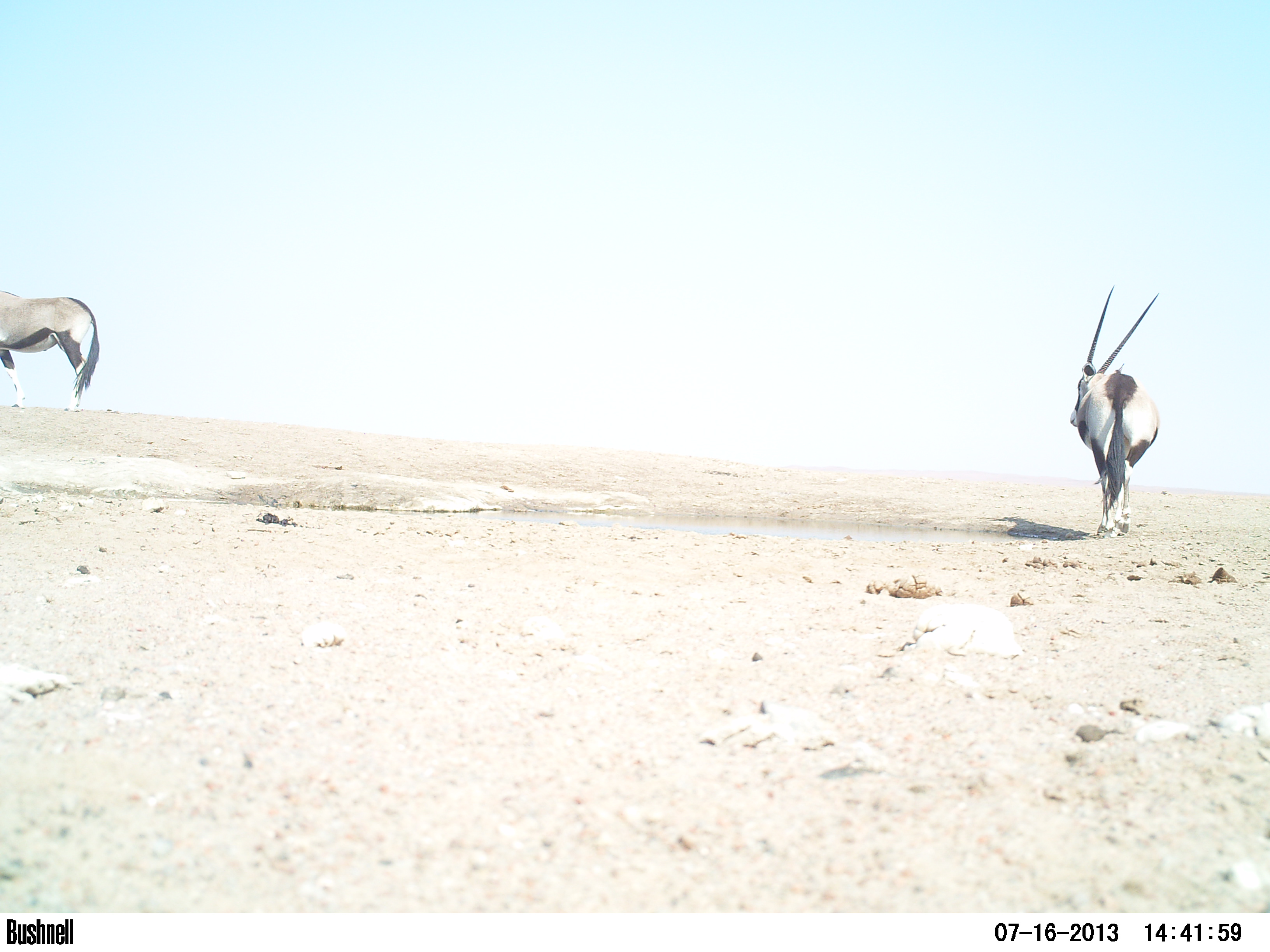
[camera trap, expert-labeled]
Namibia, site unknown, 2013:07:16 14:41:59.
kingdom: Animalia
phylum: Chordata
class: Mammalia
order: Artiodactyla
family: Bovidae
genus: Oryx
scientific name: Oryx gazella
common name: gemsbok